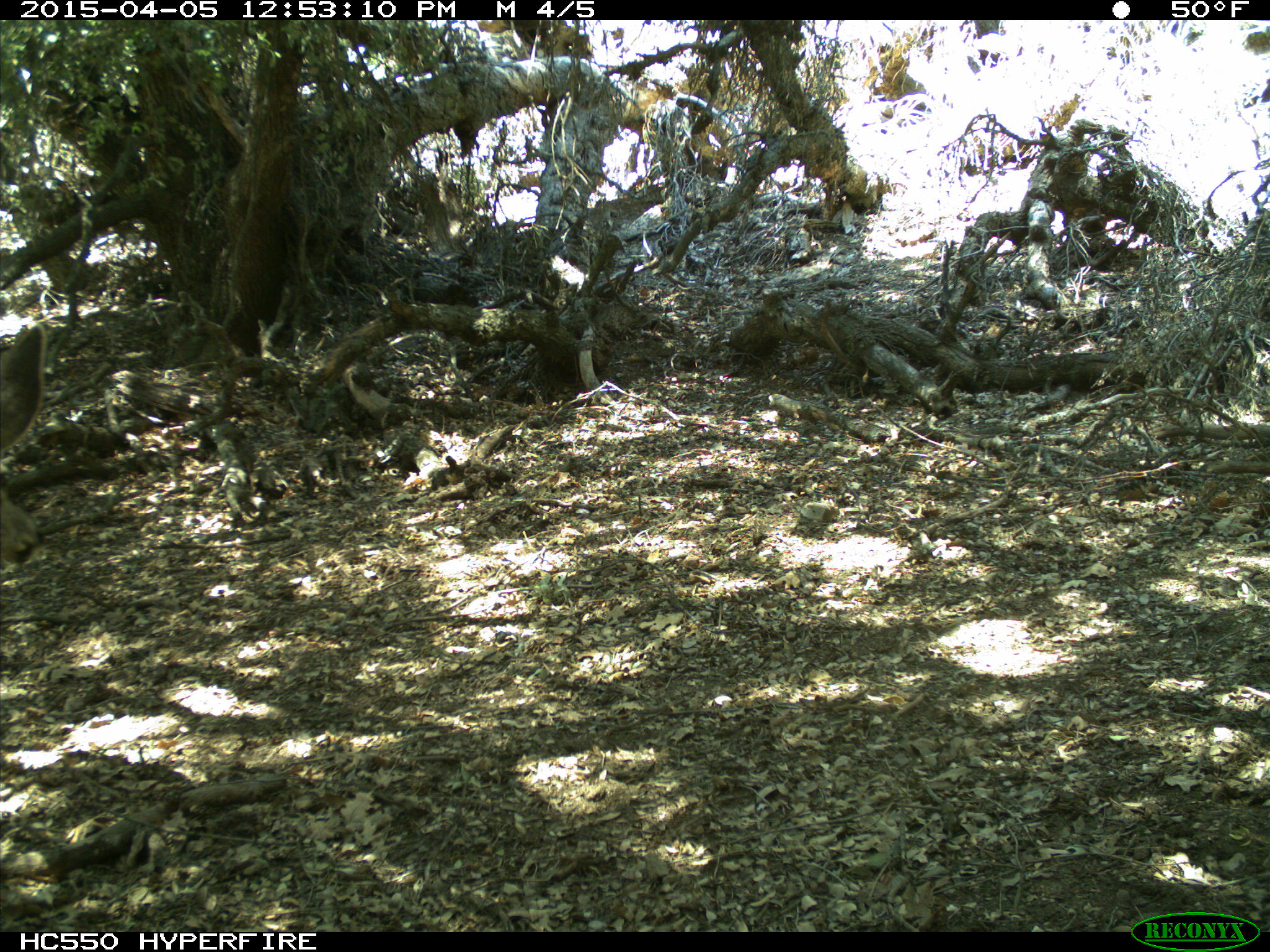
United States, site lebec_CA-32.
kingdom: Animalia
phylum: Chordata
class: Mammalia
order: Artiodactyla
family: Cervidae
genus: Odocoileus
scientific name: Odocoileus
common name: deer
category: unidentified deer